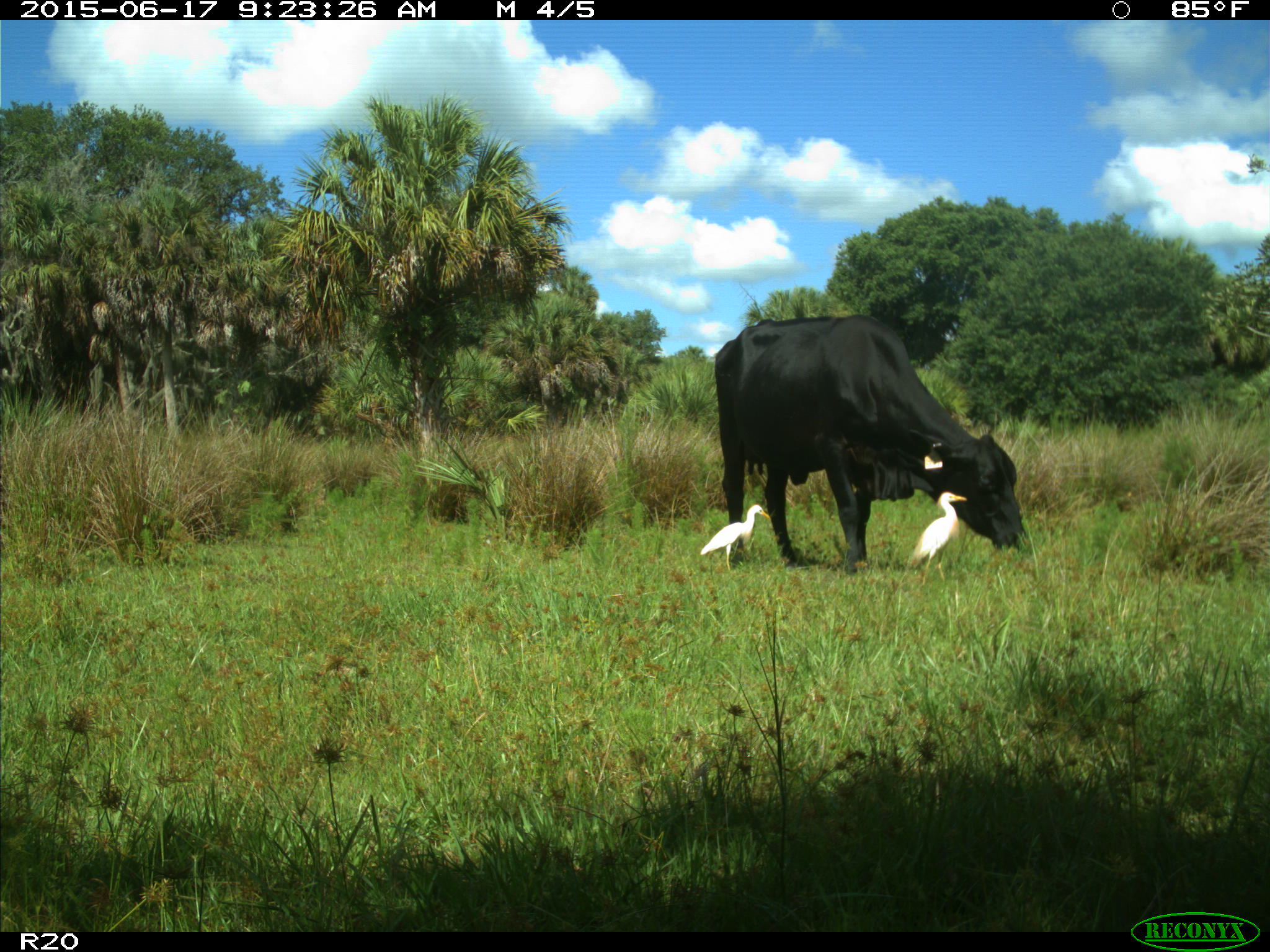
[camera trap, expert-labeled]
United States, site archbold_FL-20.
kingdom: Animalia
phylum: Chordata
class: Mammalia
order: Artiodactyla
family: Bovidae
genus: Bos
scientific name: Bos taurus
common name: domestic cow